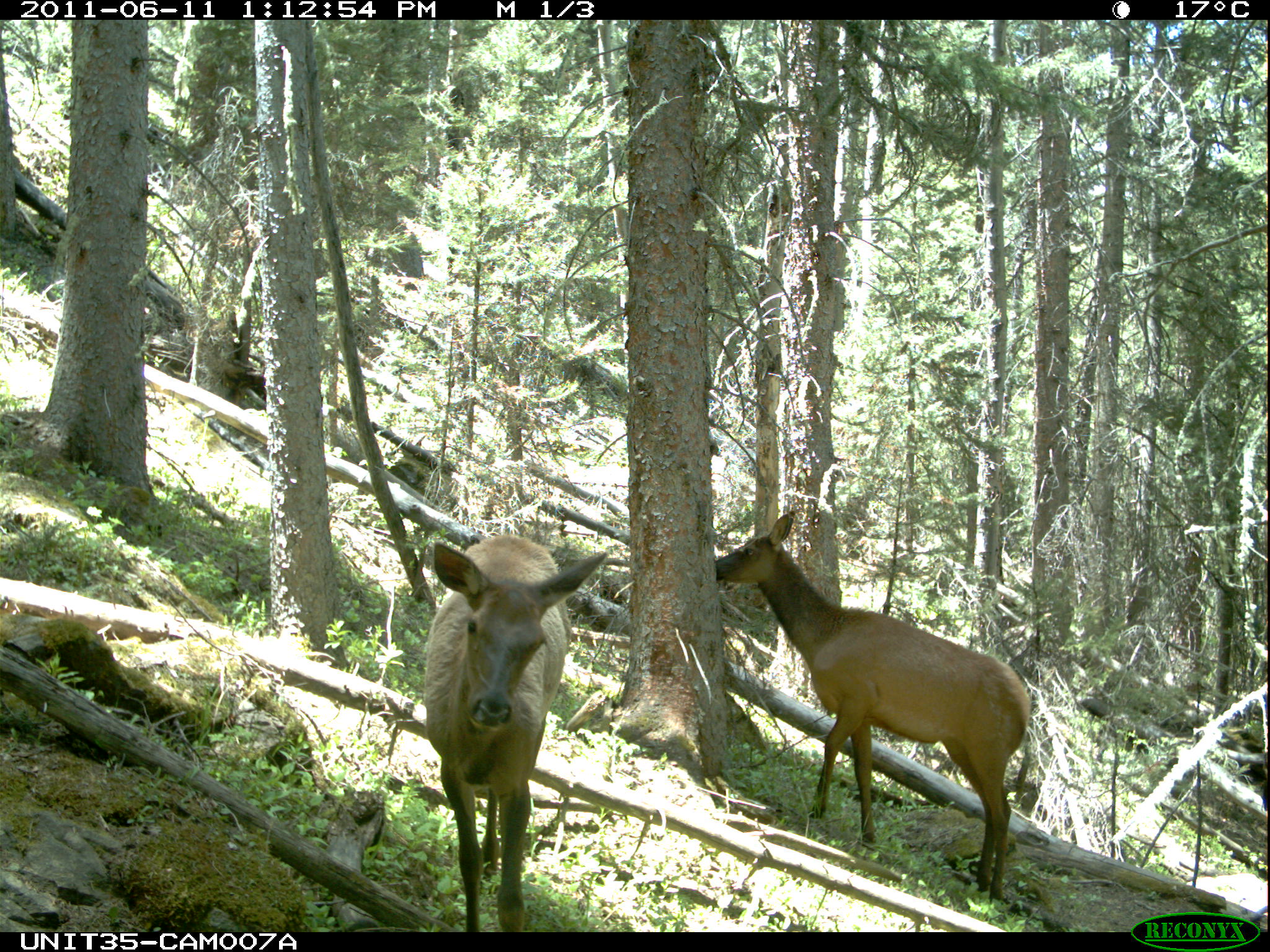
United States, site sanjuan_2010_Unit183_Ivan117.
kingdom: Animalia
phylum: Chordata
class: Mammalia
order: Artiodactyla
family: Cervidae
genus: Cervus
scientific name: Cervus elaphus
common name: red deer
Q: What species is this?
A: Cervus elaphus (red deer).